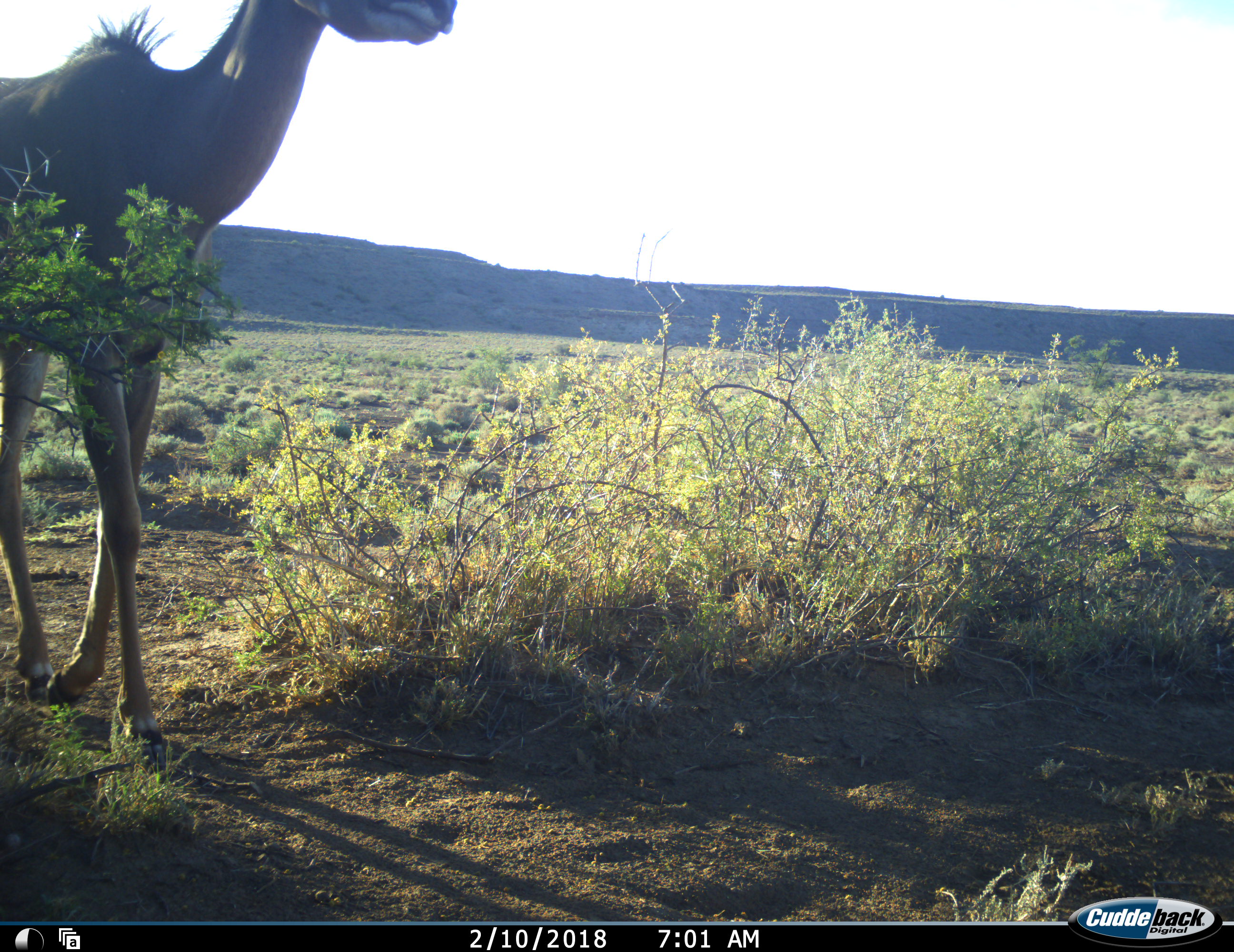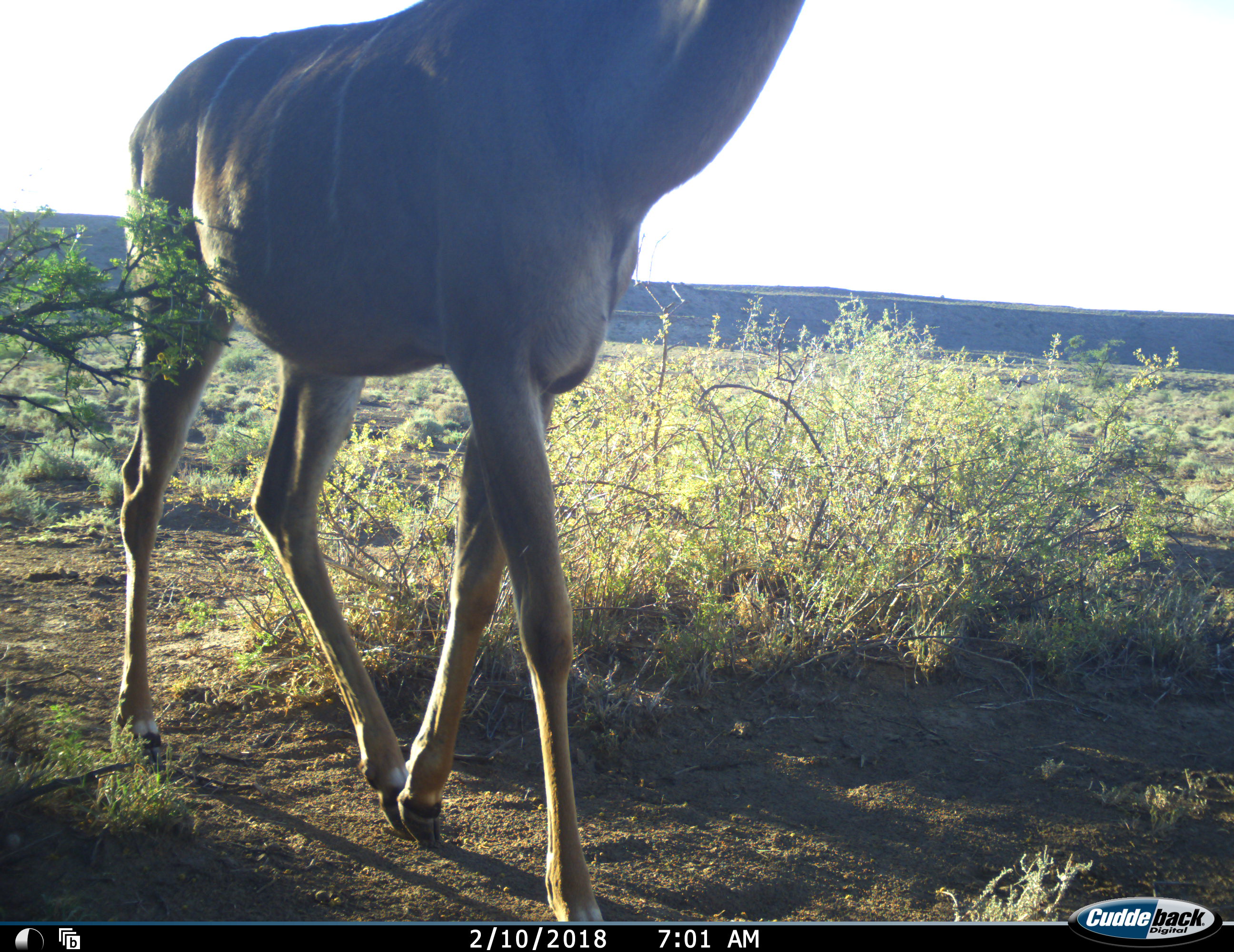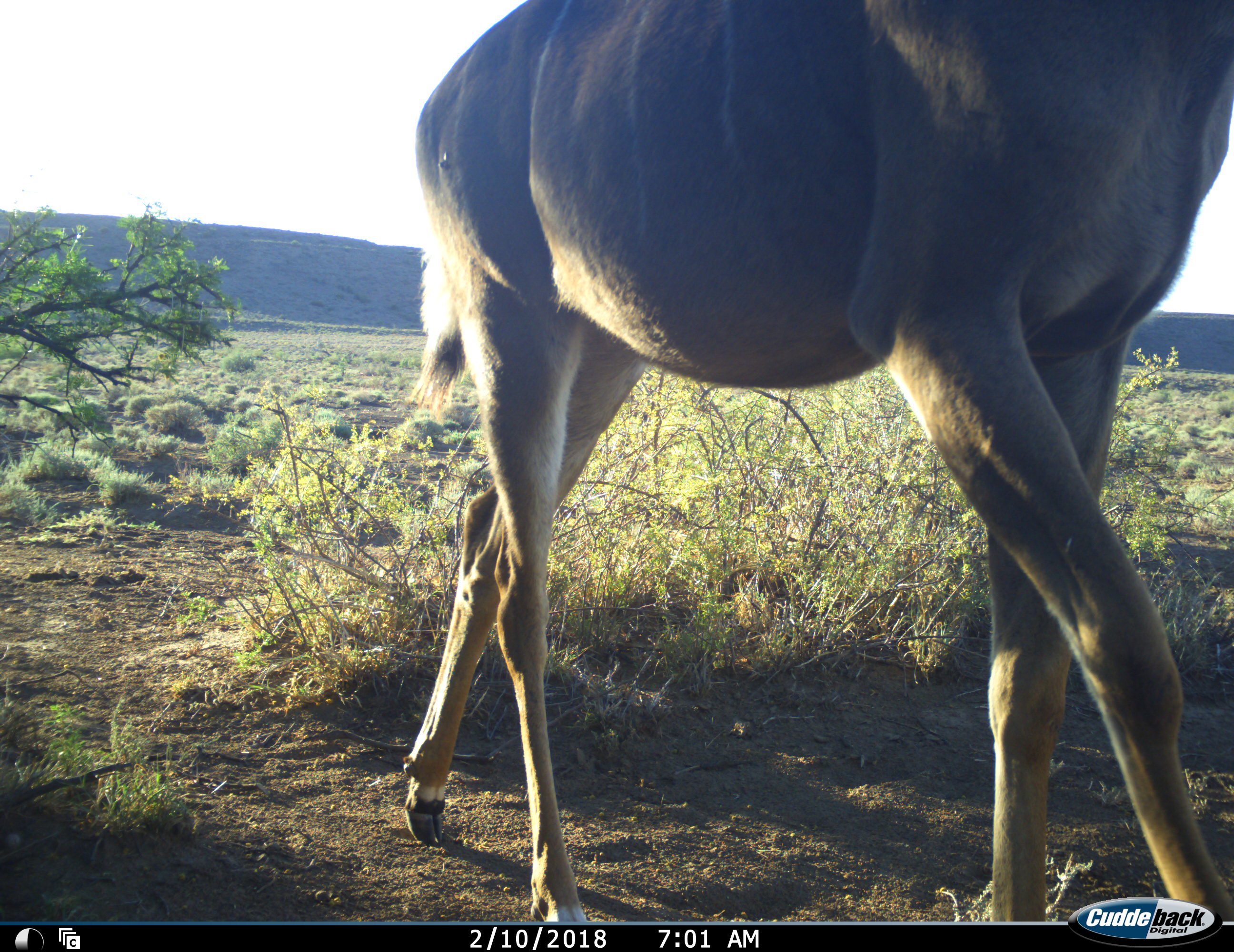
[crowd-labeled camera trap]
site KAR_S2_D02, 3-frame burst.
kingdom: Animalia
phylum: Chordata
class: Mammalia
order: Artiodactyla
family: Bovidae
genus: Tragelaphus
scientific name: Tragelaphus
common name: kudu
Kudu (Tragelaphus), count 1. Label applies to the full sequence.